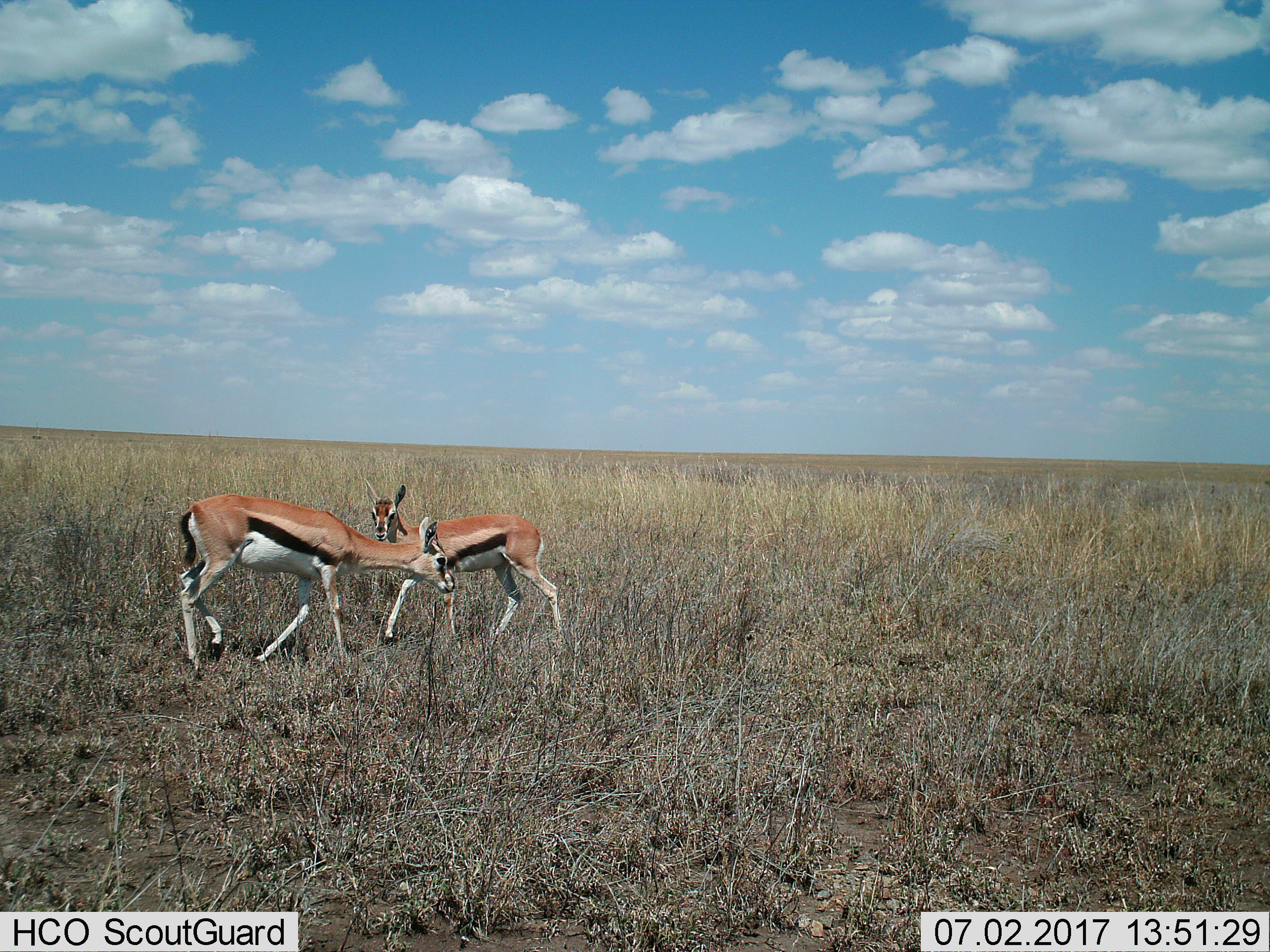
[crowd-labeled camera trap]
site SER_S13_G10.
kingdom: Animalia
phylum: Chordata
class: Mammalia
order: Artiodactyla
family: Bovidae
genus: Eudorcas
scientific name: Eudorcas thomsonii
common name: thomson's gazelle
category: gazellethomsons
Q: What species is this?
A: Gazellethomsons (thomson's gazelle) (Eudorcas thomsonii).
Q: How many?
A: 2.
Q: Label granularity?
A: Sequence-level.